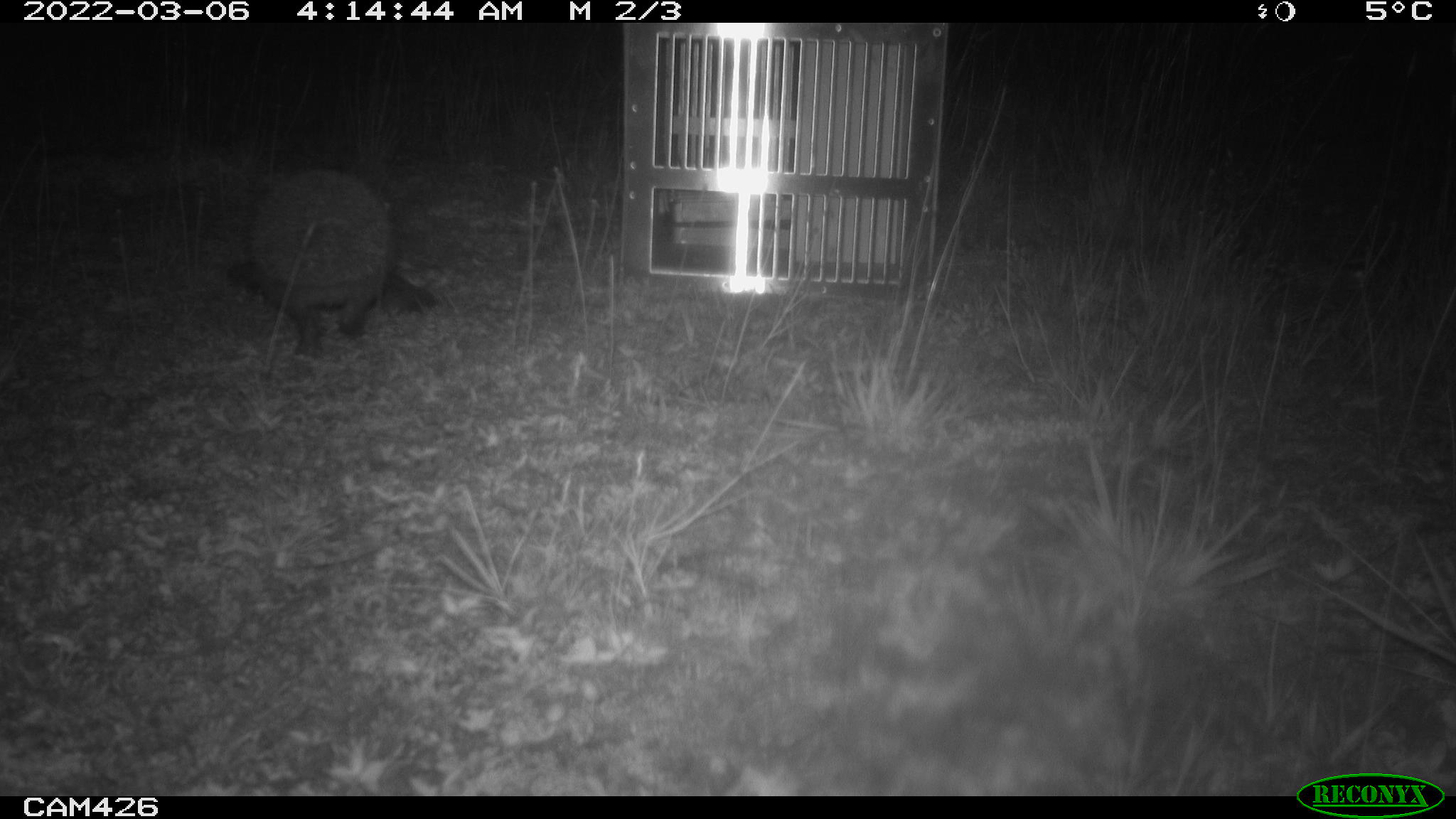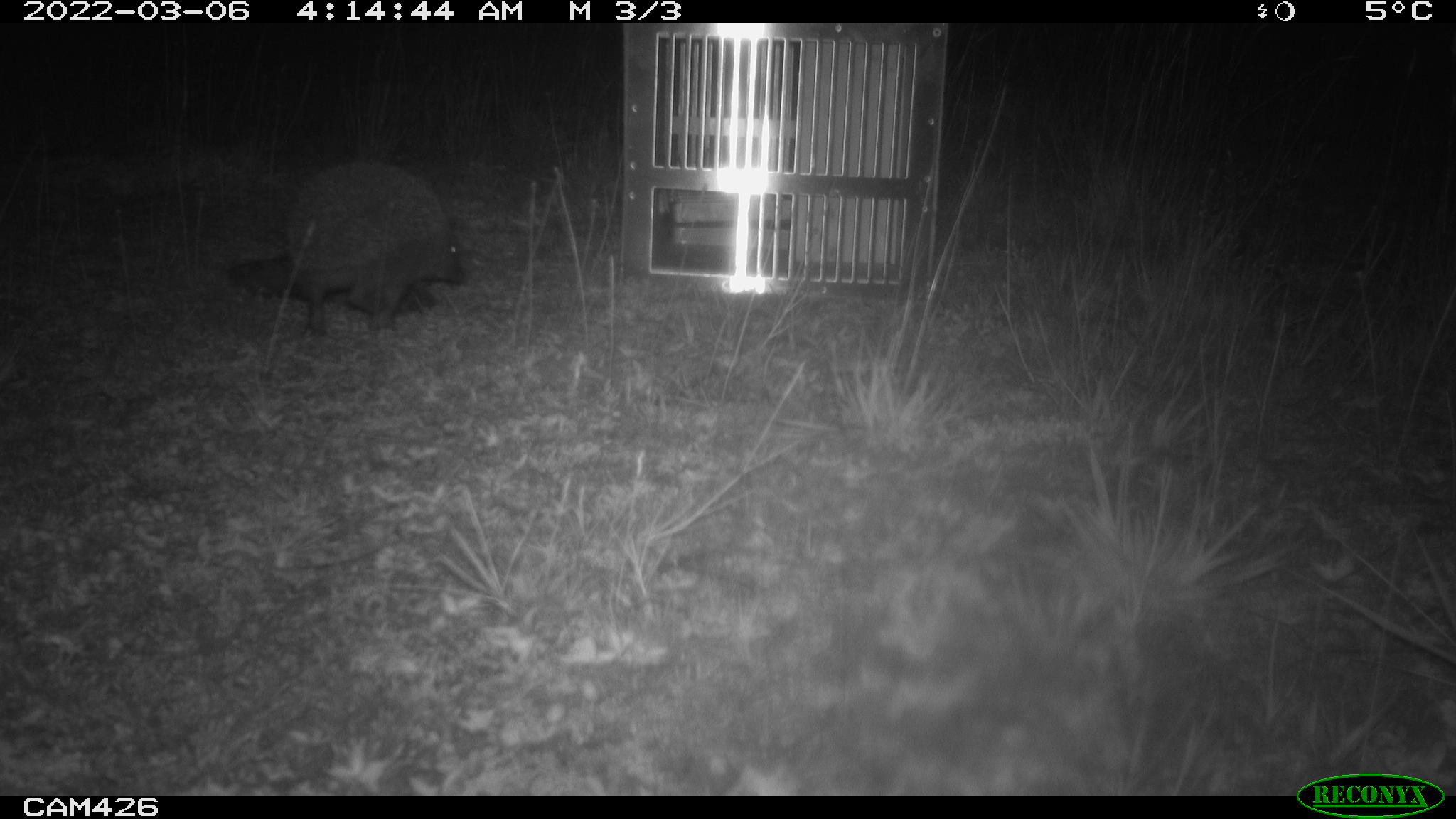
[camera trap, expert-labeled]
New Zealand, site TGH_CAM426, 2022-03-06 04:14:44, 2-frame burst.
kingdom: Animalia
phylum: Chordata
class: Mammalia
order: Eulipotyphla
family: Erinaceidae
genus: Erinaceus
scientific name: Erinaceus europaeus europaeus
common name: european hedgehog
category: hedgehog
Hedgehog (european hedgehog) (Erinaceus europaeus europaeus).